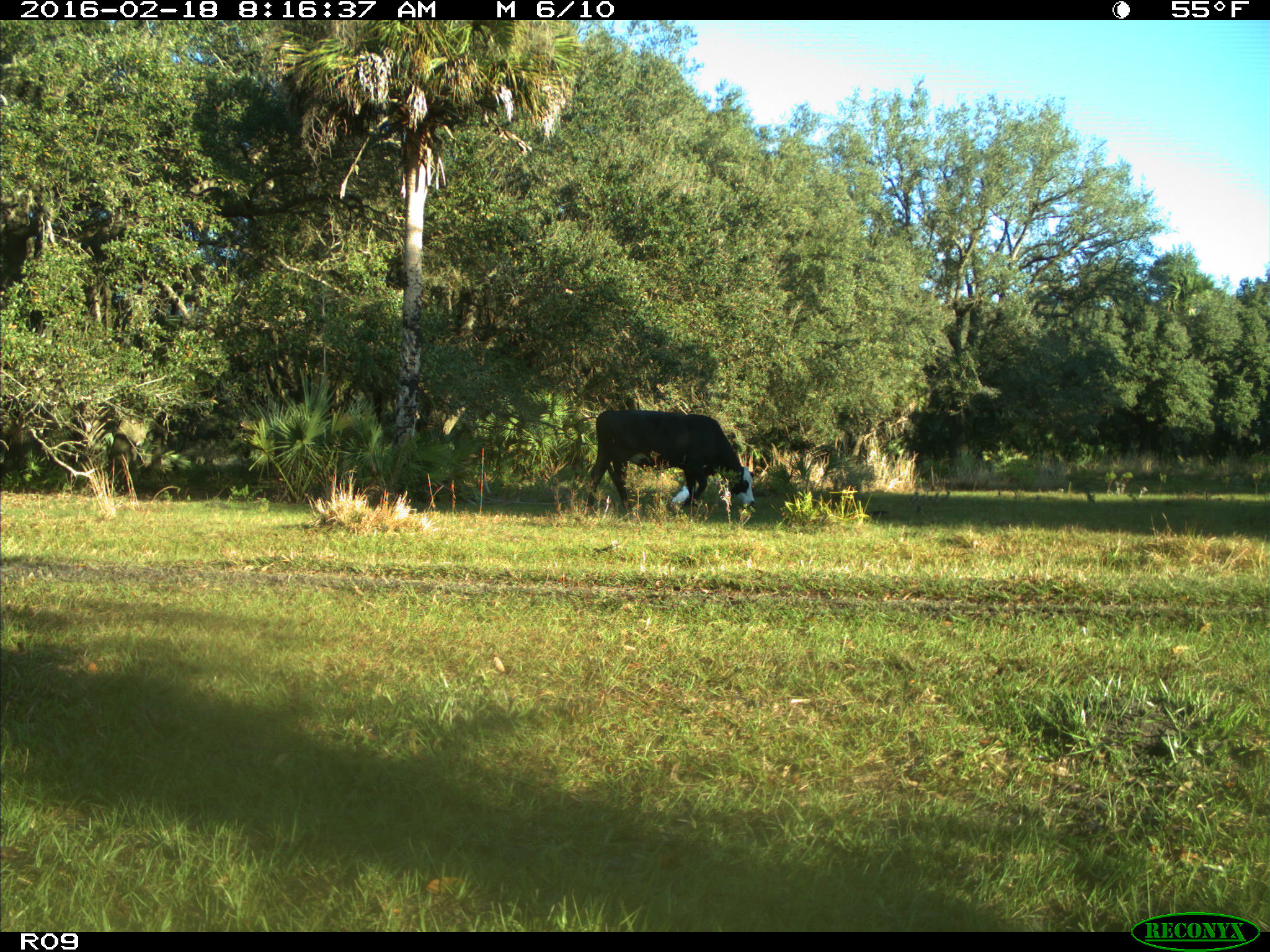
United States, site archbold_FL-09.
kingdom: Animalia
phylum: Chordata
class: Mammalia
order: Artiodactyla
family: Bovidae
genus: Bos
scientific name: Bos taurus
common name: domestic cow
Bos taurus (domestic cow).